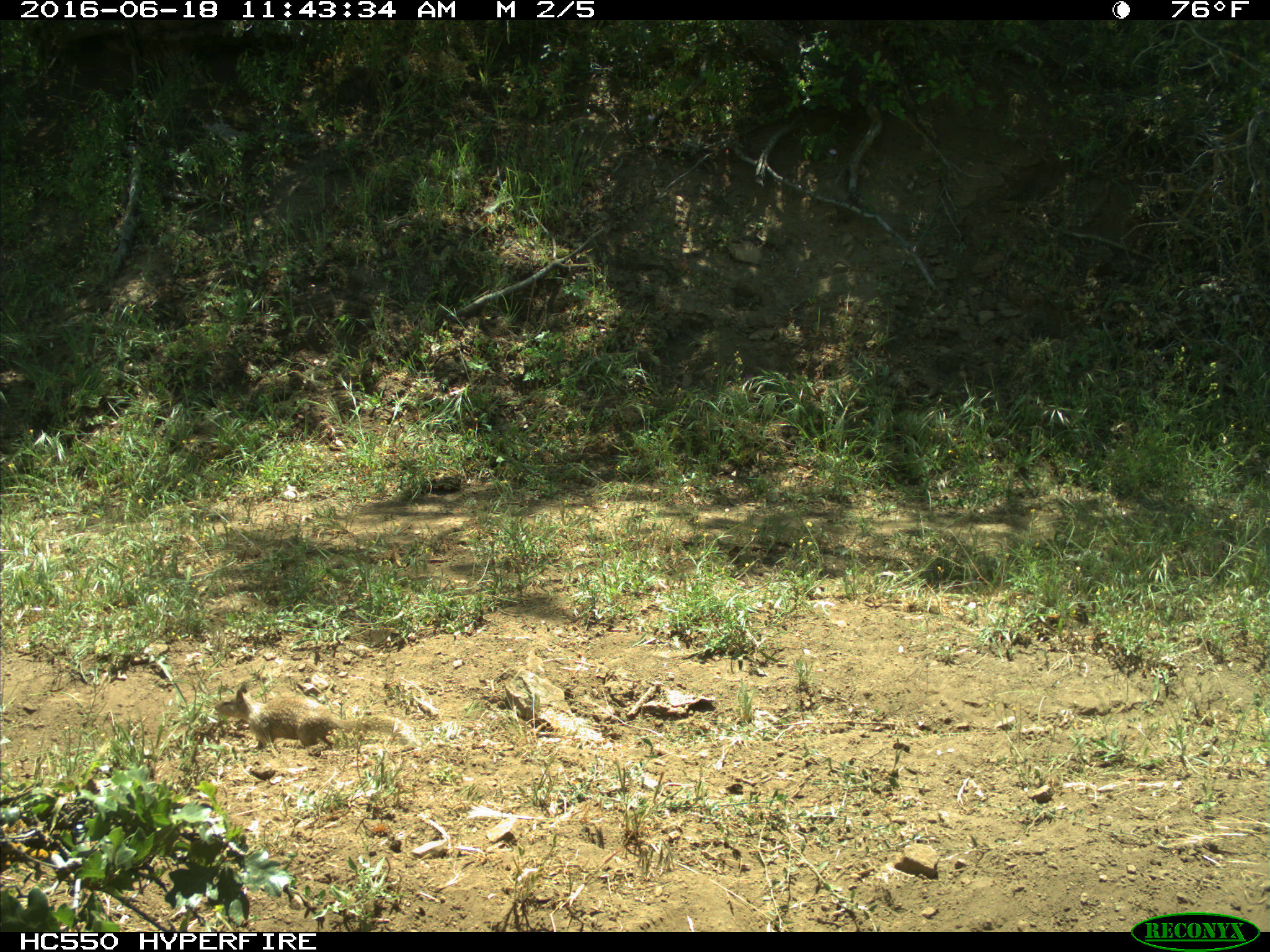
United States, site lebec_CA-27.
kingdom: Animalia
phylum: Chordata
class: Mammalia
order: Rodentia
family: Sciuridae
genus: Otospermophilus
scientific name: Otospermophilus beecheyi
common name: california ground squirrel